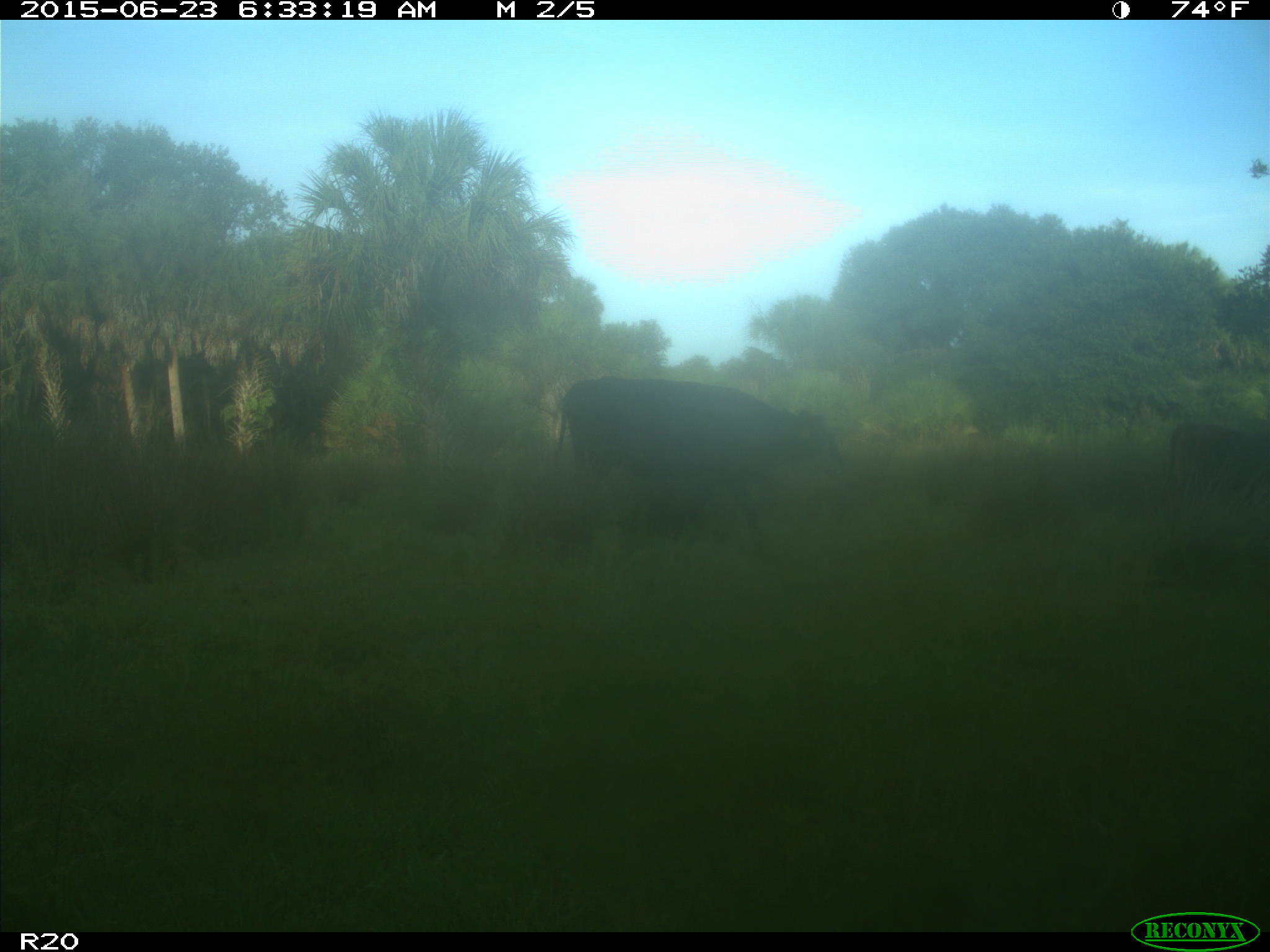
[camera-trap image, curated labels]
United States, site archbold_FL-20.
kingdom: Animalia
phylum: Chordata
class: Mammalia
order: Artiodactyla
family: Bovidae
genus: Bos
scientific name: Bos taurus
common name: domestic cow